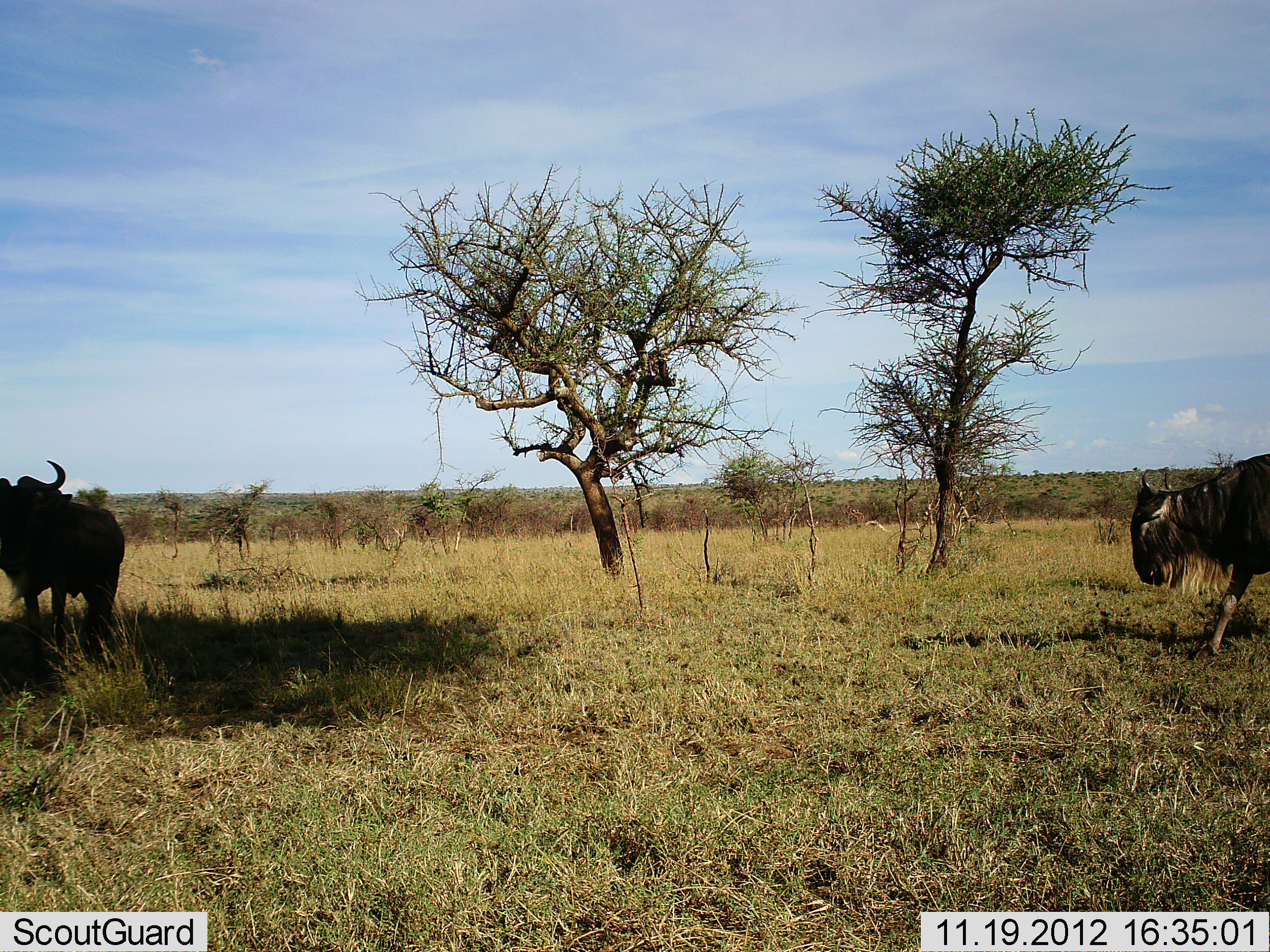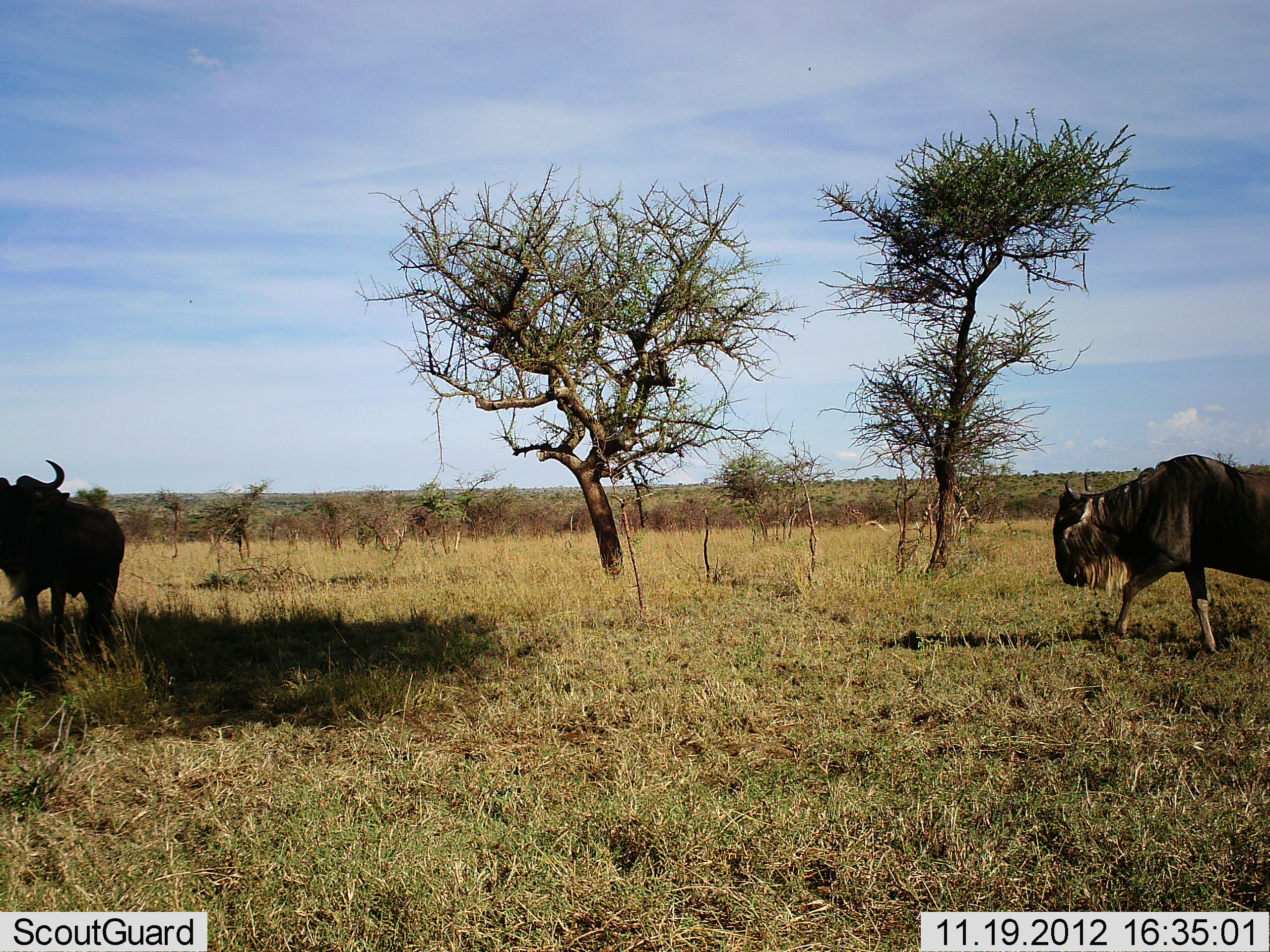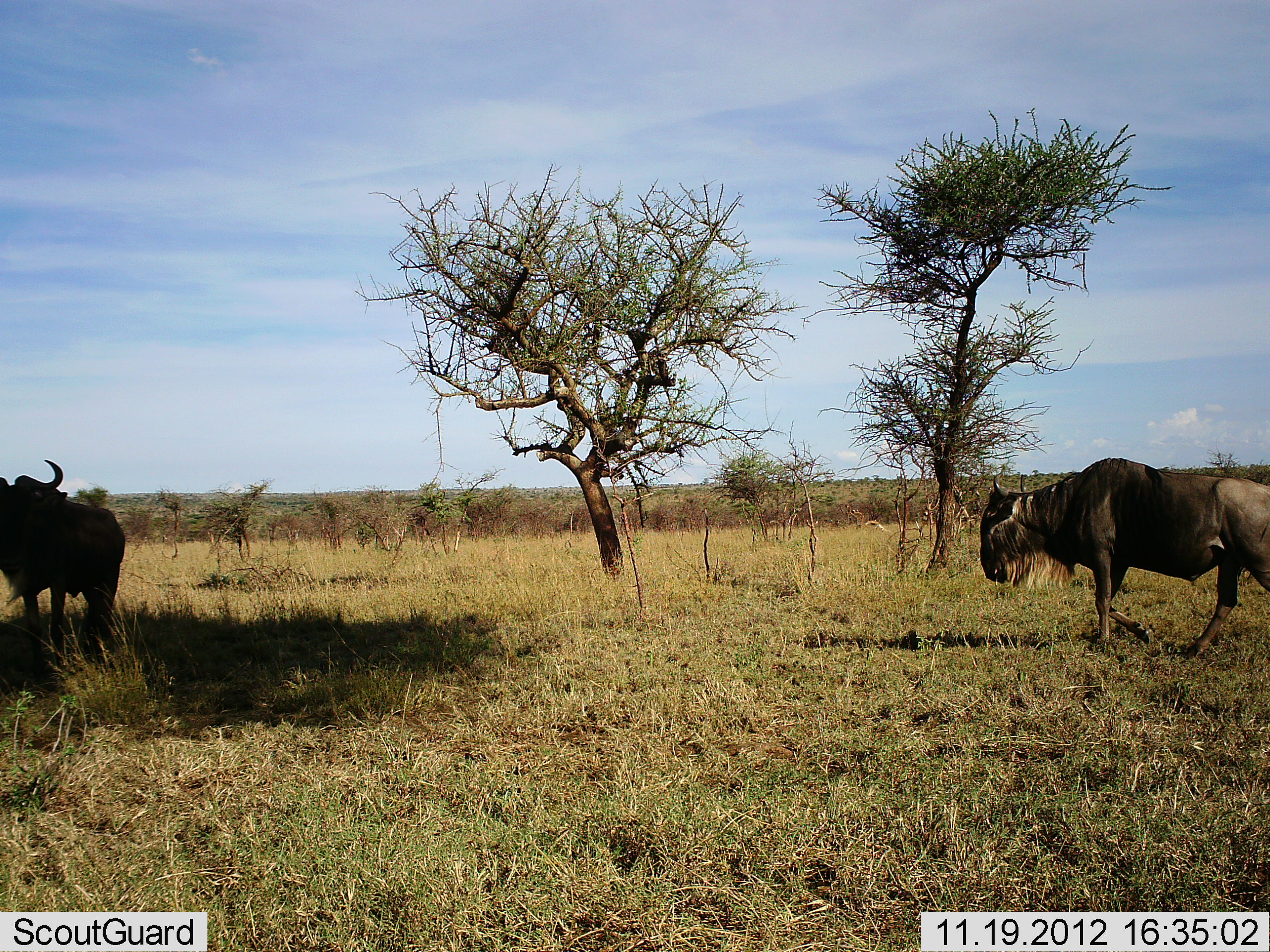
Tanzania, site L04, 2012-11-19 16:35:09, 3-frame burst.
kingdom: Animalia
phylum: Chordata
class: Mammalia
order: Artiodactyla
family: Bovidae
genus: Connochaetes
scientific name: Connochaetes taurinus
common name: blue wildebeest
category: wildebeest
Wildebeest (blue wildebeest) (Connochaetes taurinus), count 2. Behavior (volunteer vote fractions): standing 90%, resting 0%, moving 90%, interacting 0%. Young present (vote fraction): 0%. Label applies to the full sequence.